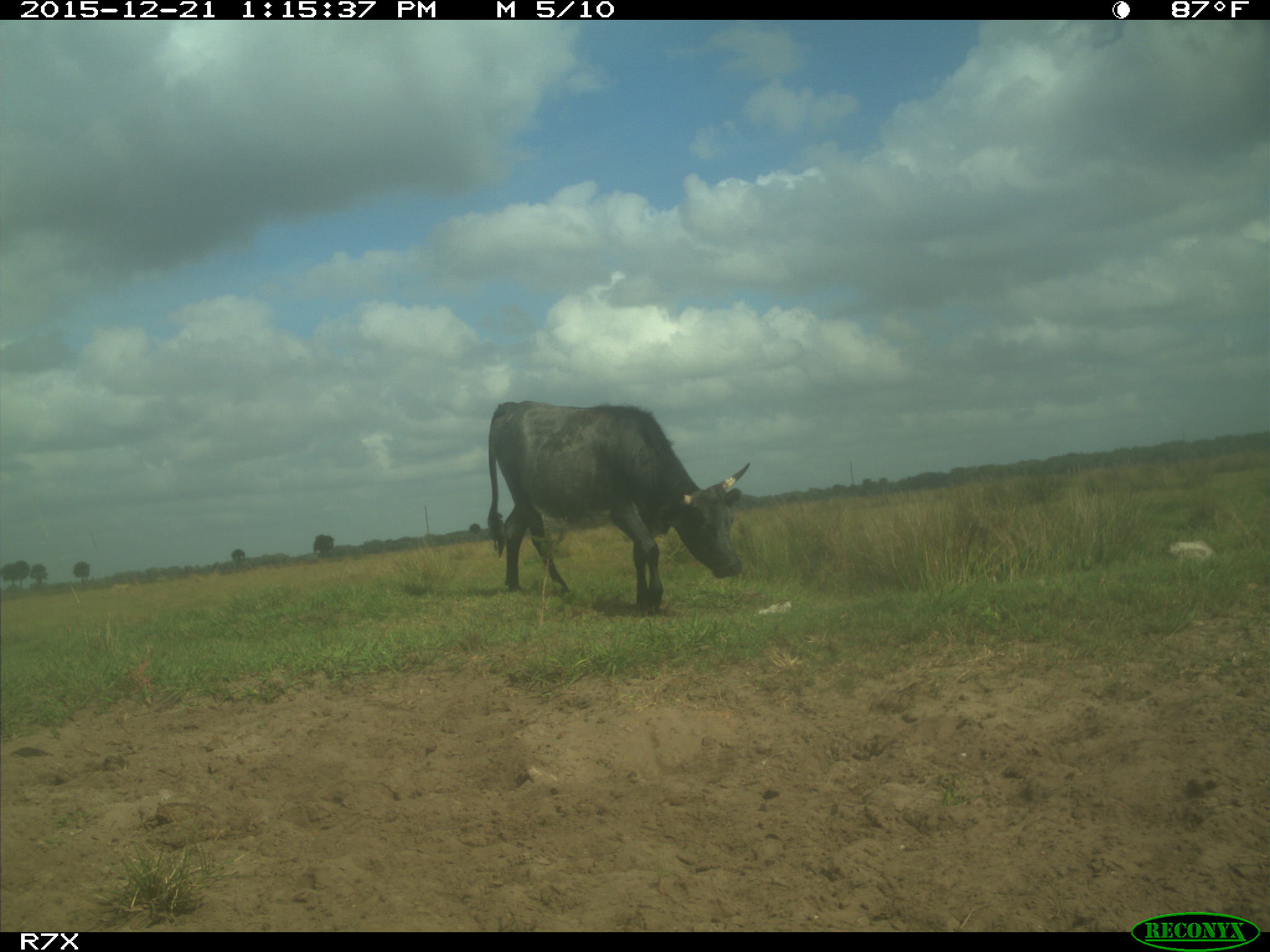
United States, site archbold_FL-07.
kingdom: Animalia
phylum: Chordata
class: Mammalia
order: Artiodactyla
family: Bovidae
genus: Bos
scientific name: Bos taurus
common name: domestic cow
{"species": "Bos taurus (domestic cow)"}